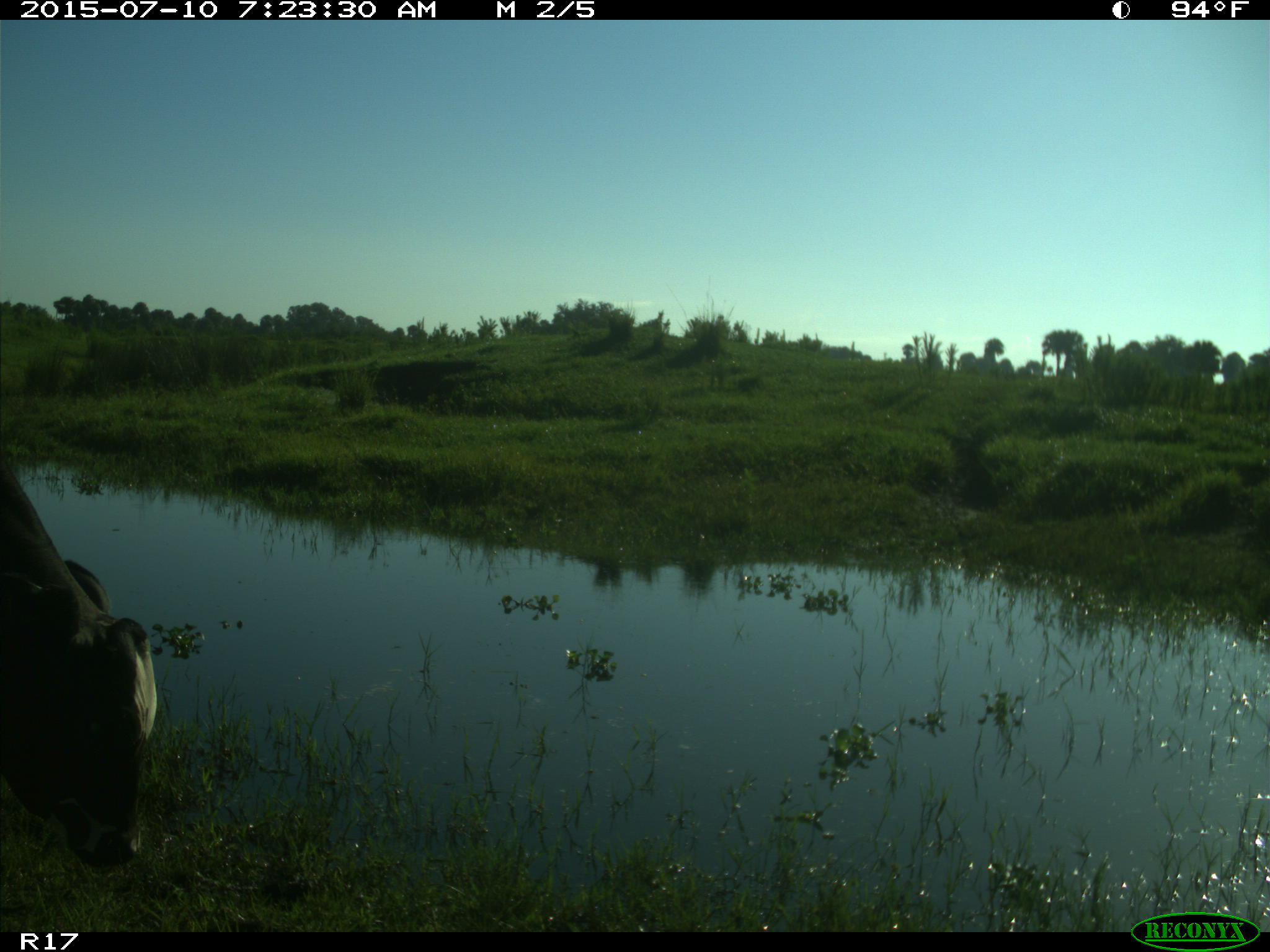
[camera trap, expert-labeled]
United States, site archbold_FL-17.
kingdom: Animalia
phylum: Chordata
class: Mammalia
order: Artiodactyla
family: Bovidae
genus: Bos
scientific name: Bos taurus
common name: domestic cow